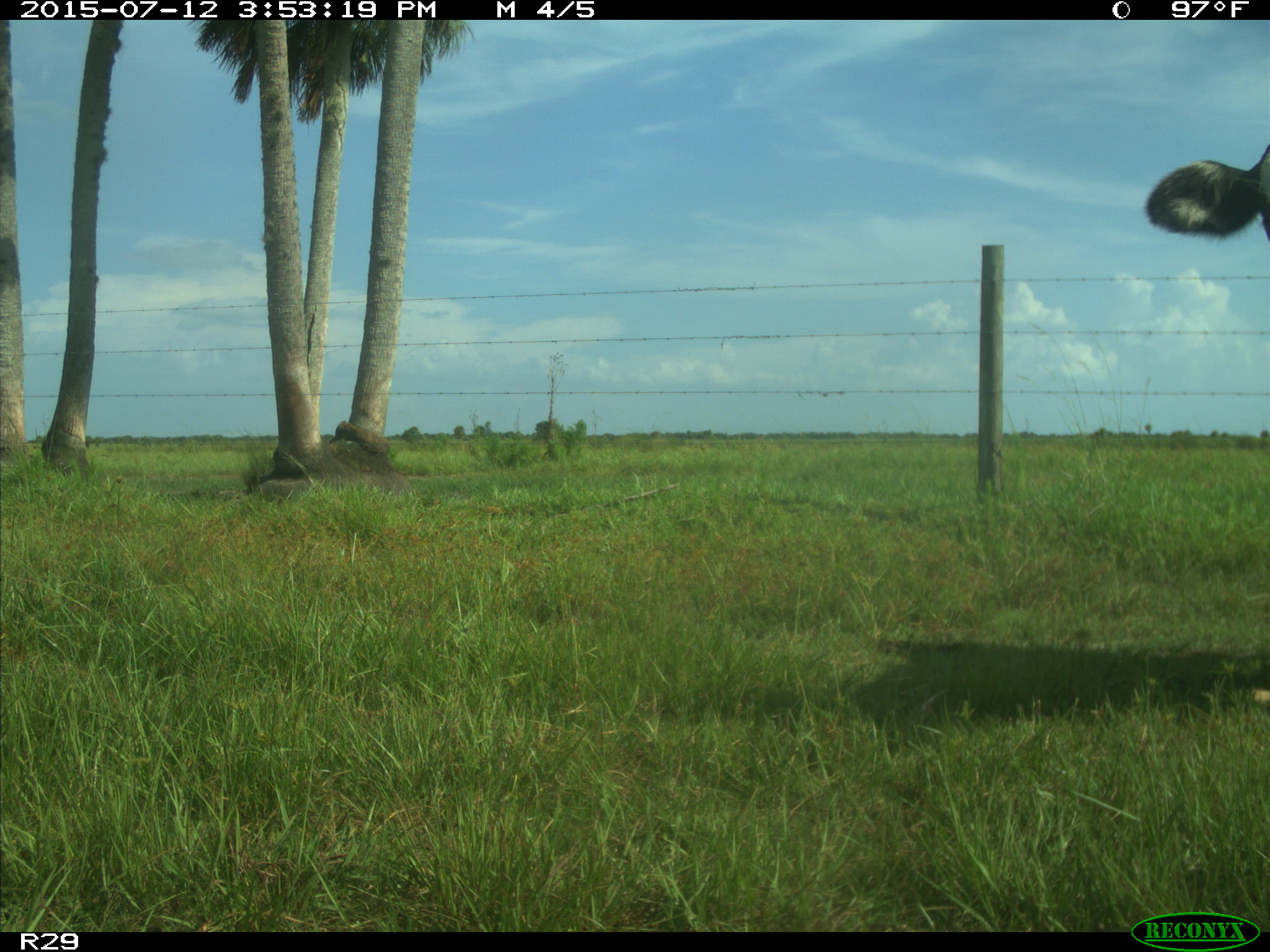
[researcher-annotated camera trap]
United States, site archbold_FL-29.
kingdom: Animalia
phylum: Chordata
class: Mammalia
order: Artiodactyla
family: Bovidae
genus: Bos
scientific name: Bos taurus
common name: domestic cow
Bos taurus (domestic cow).